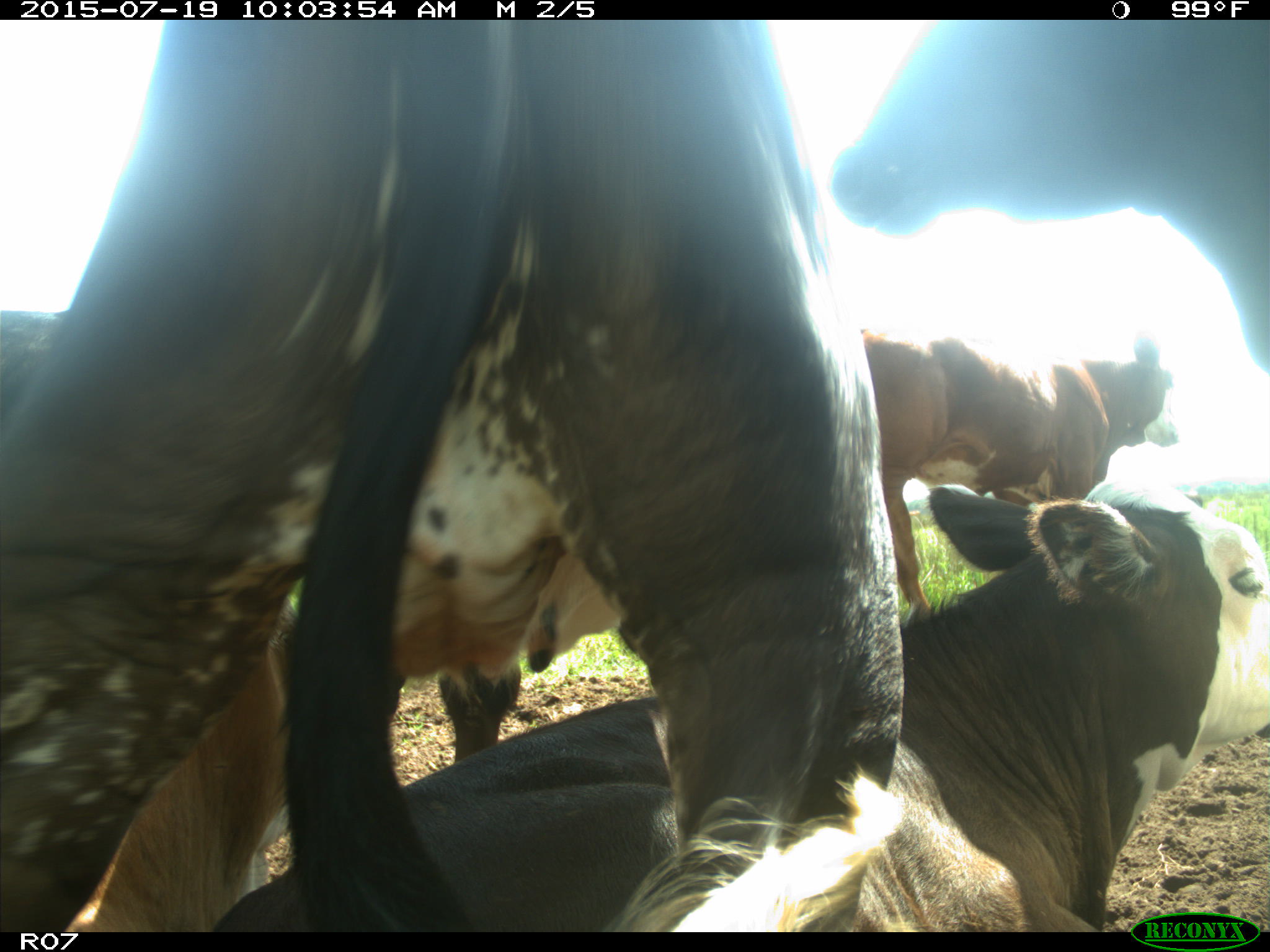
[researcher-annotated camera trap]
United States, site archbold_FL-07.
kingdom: Animalia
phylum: Chordata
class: Mammalia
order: Artiodactyla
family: Bovidae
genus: Bos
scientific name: Bos taurus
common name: domestic cow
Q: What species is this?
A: Bos taurus (domestic cow).